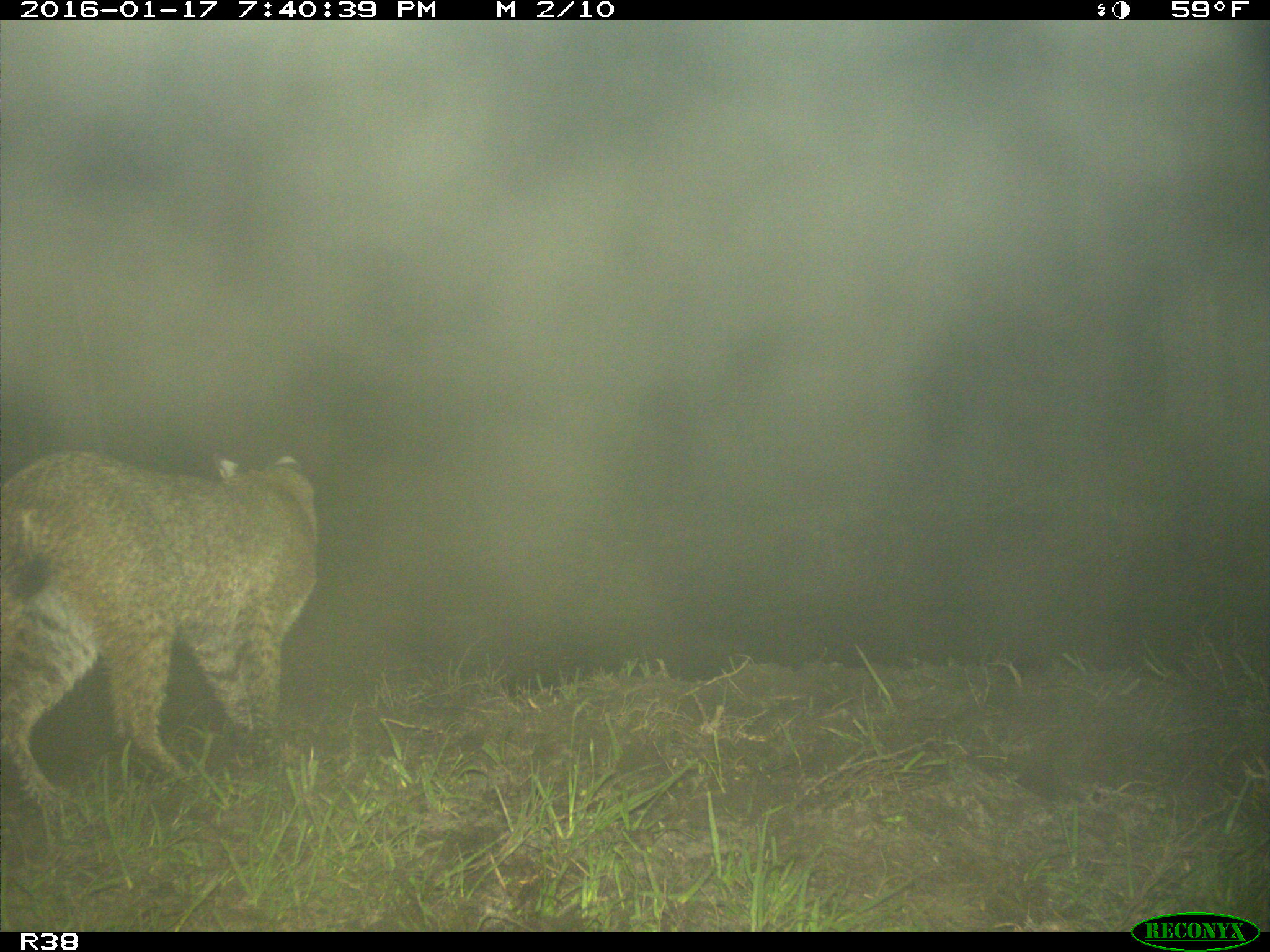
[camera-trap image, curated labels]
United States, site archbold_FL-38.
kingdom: Animalia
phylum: Chordata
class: Mammalia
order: Carnivora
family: Felidae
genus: Lynx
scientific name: Lynx rufus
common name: bobcat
Lynx rufus (bobcat).